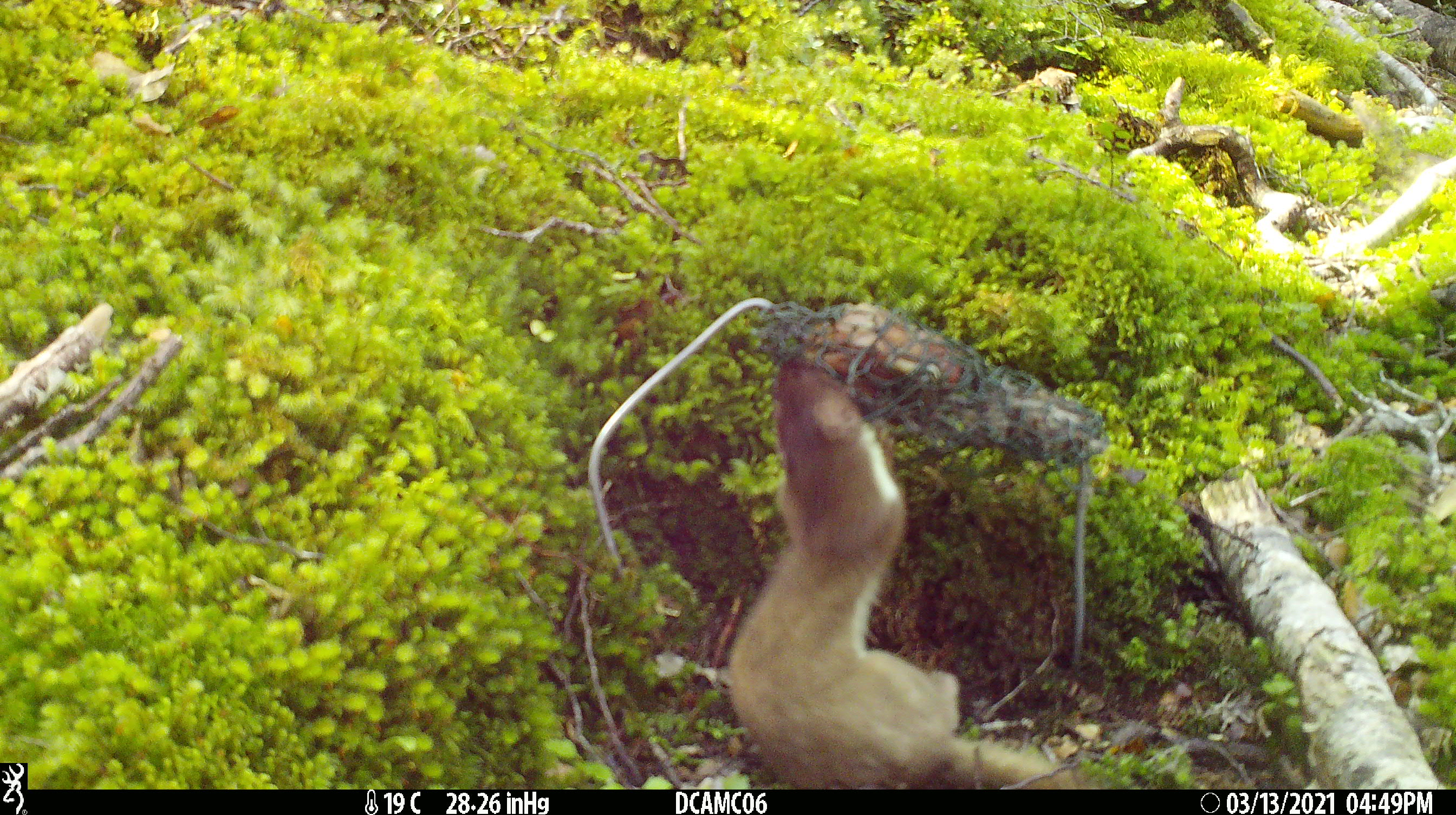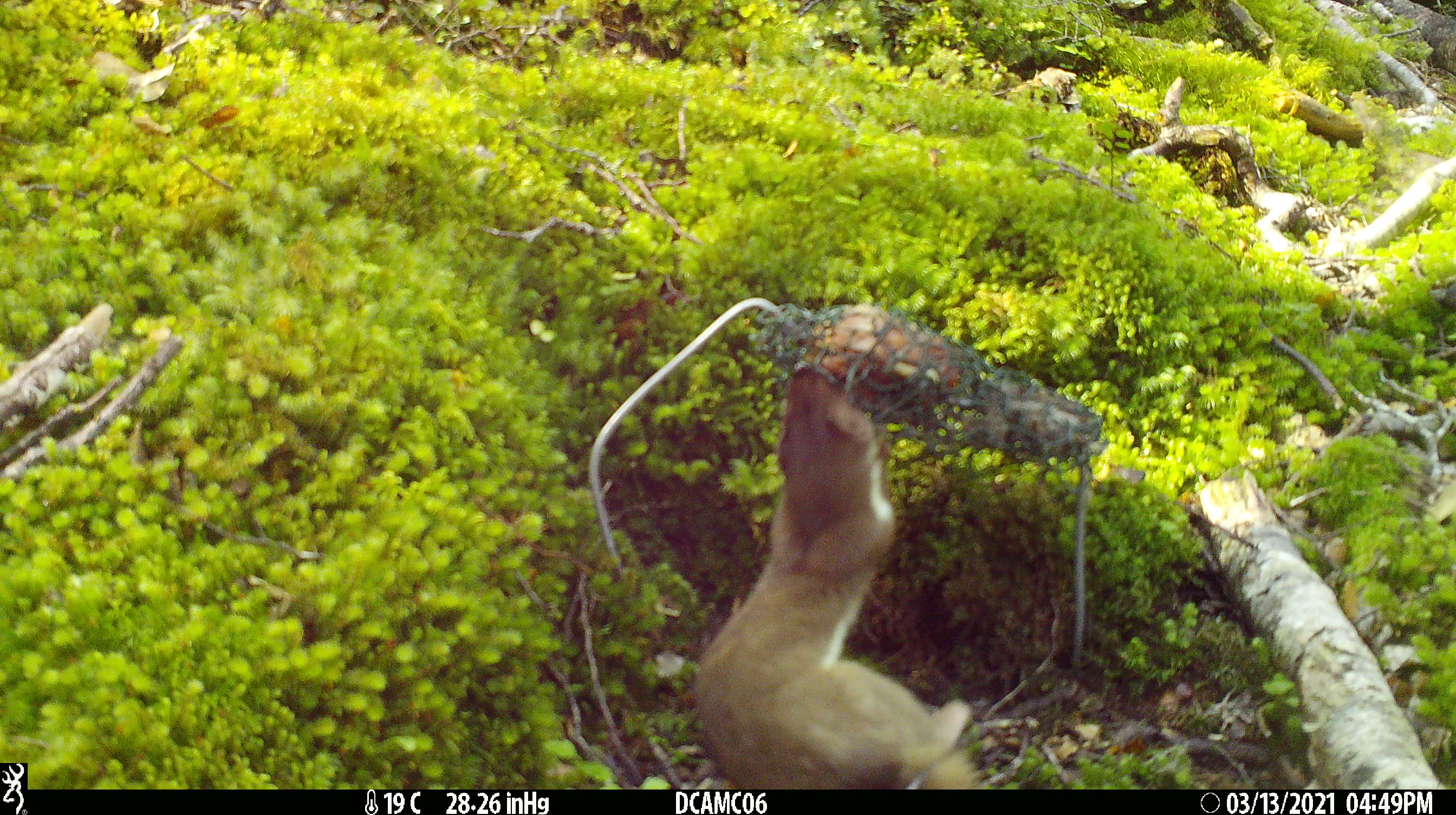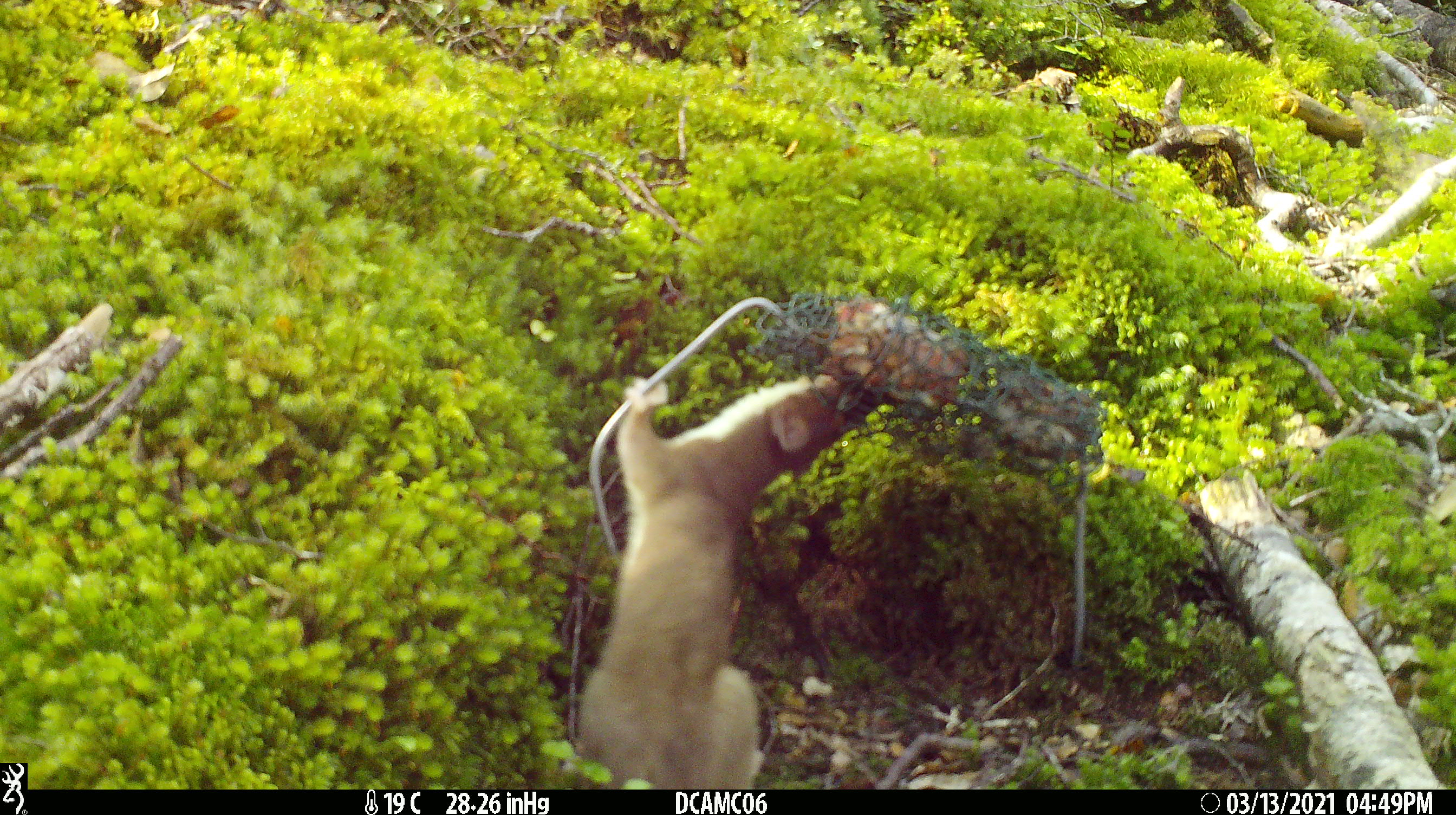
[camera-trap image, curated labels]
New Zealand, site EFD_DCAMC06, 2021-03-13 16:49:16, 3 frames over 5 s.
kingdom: Animalia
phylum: Chordata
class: Mammalia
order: Carnivora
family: Mustelidae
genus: Mustela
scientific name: Mustela erminea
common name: stoat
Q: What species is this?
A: Stoat (Mustela erminea).